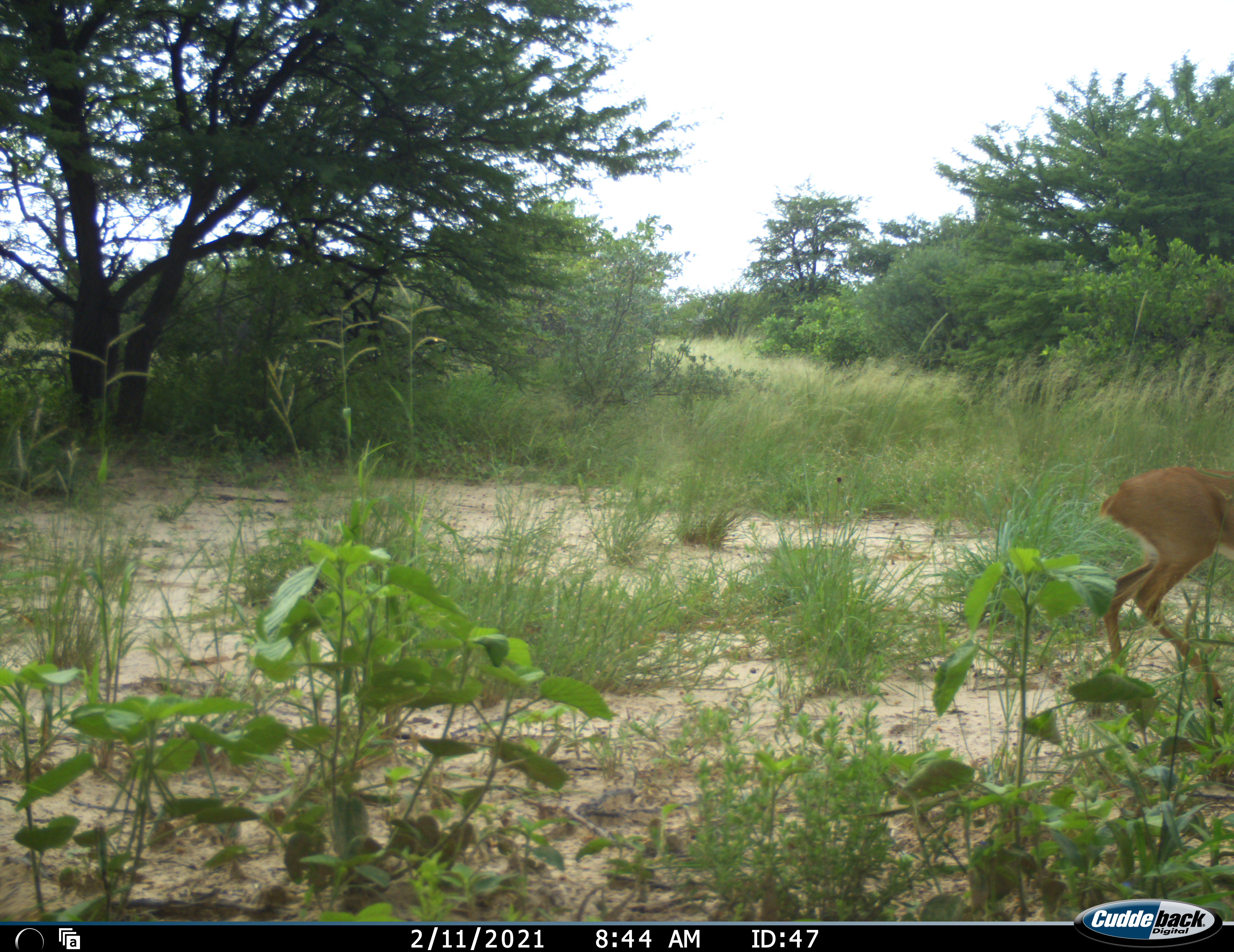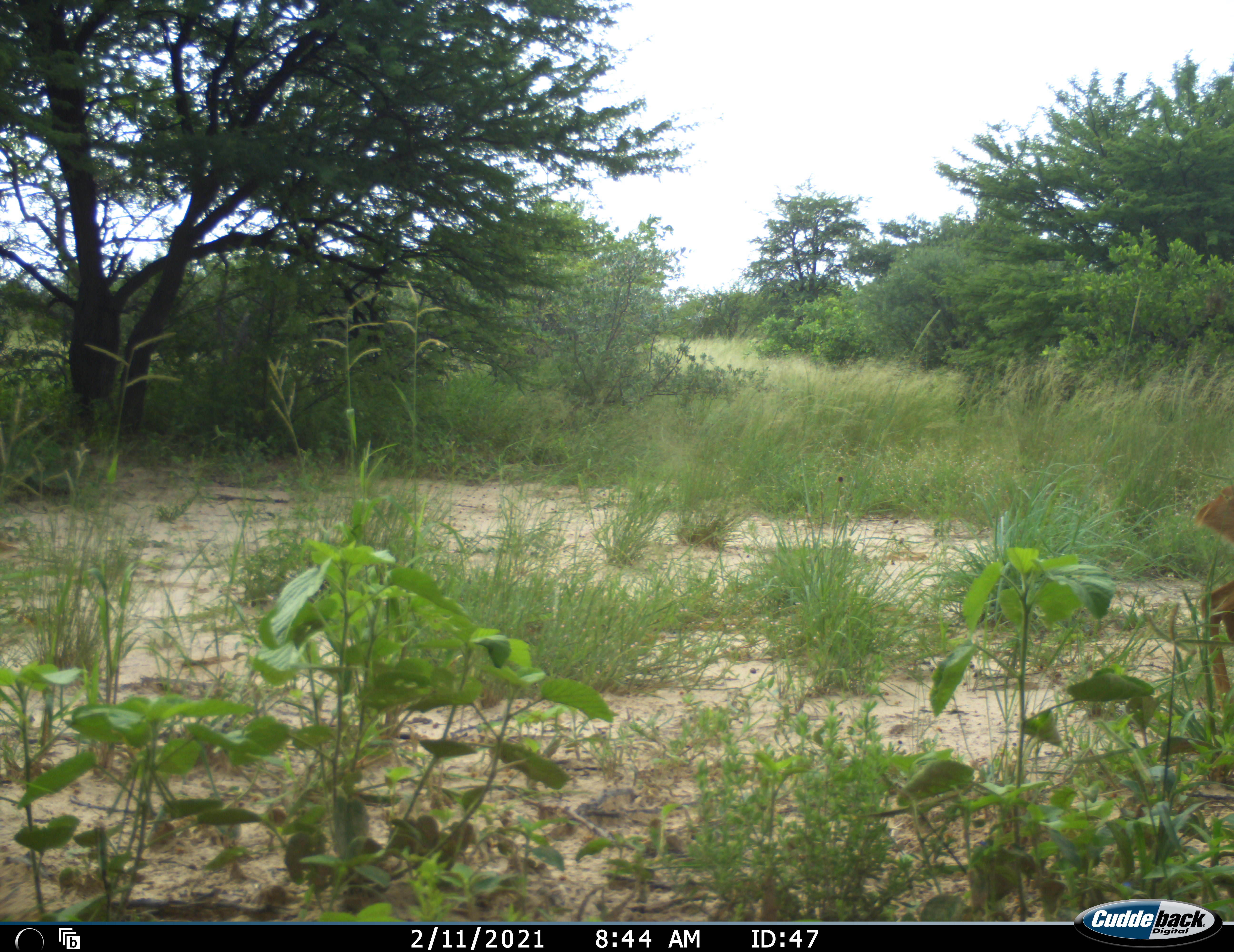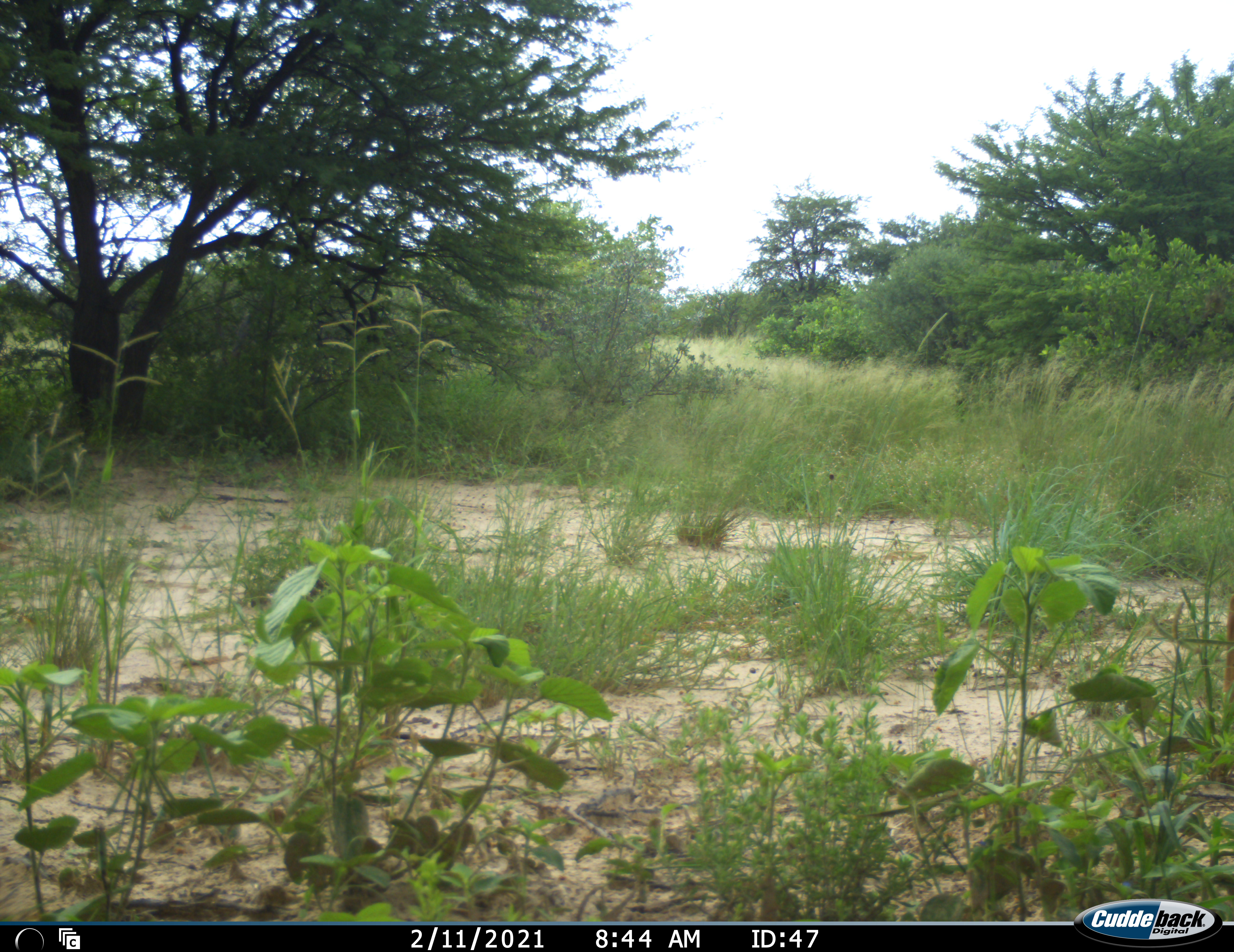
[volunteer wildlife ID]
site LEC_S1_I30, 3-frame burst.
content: unidentified animal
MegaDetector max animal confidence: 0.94